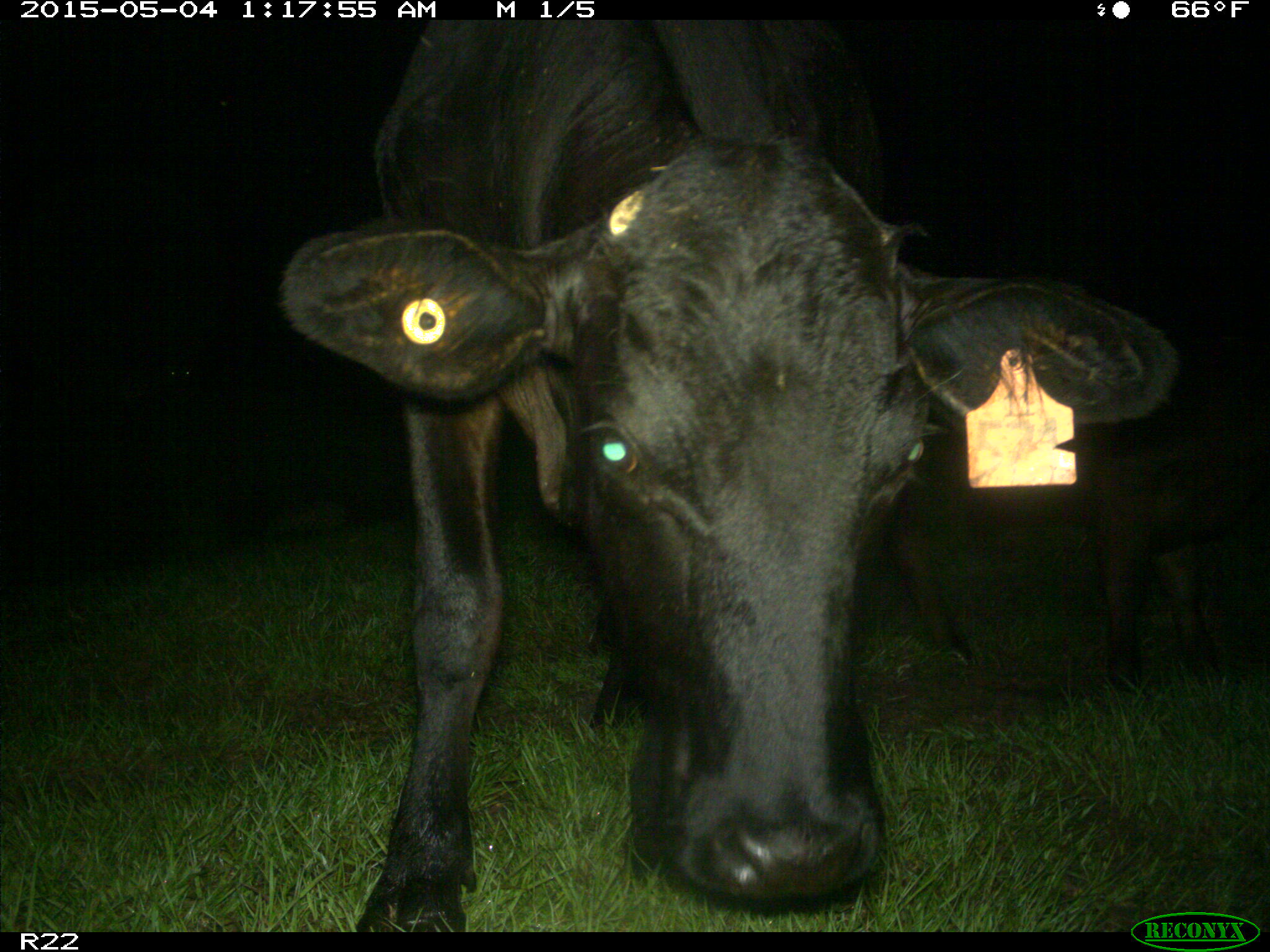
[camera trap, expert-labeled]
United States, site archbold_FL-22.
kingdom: Animalia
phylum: Chordata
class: Mammalia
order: Artiodactyla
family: Bovidae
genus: Bos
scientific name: Bos taurus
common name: domestic cow